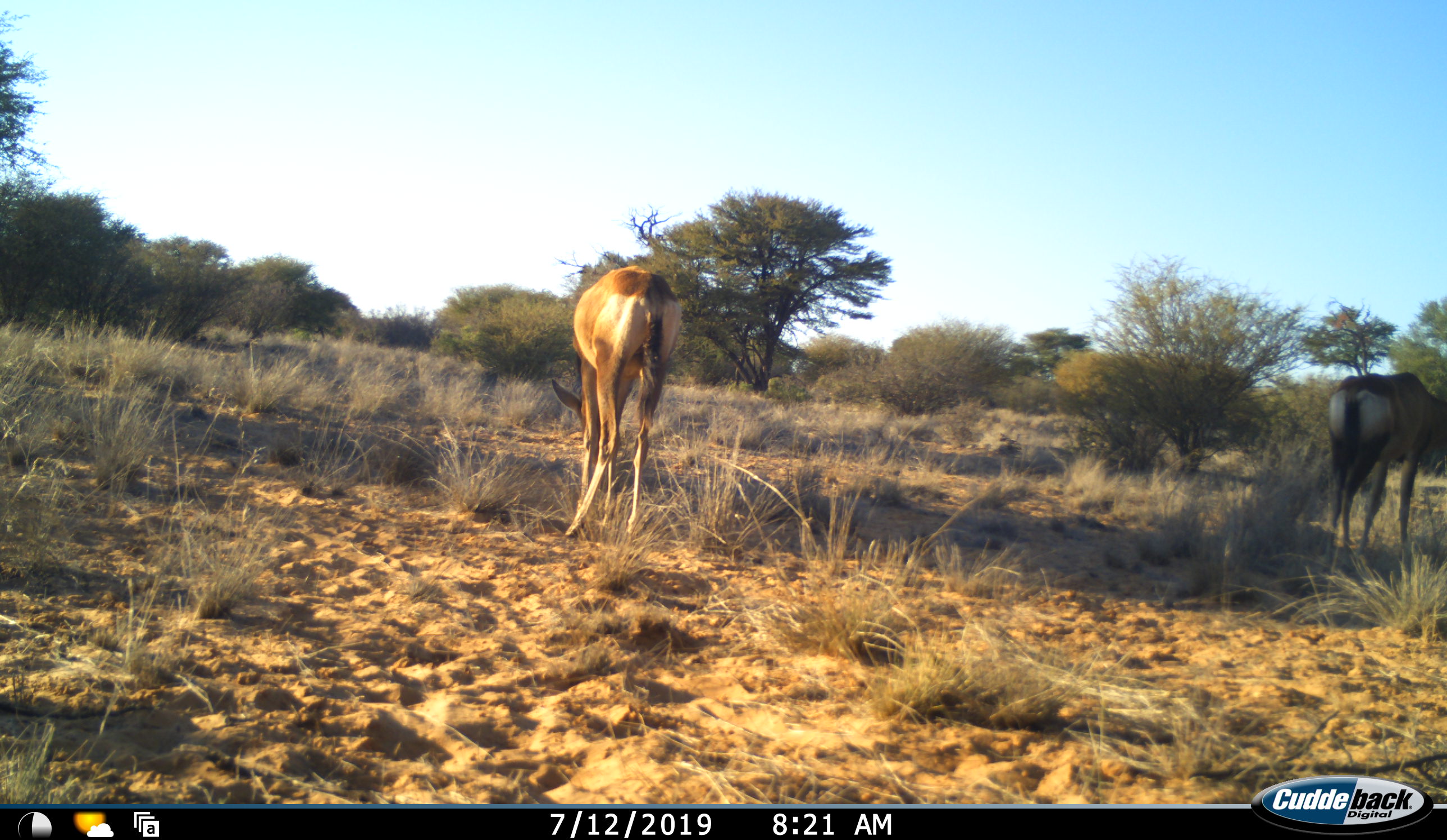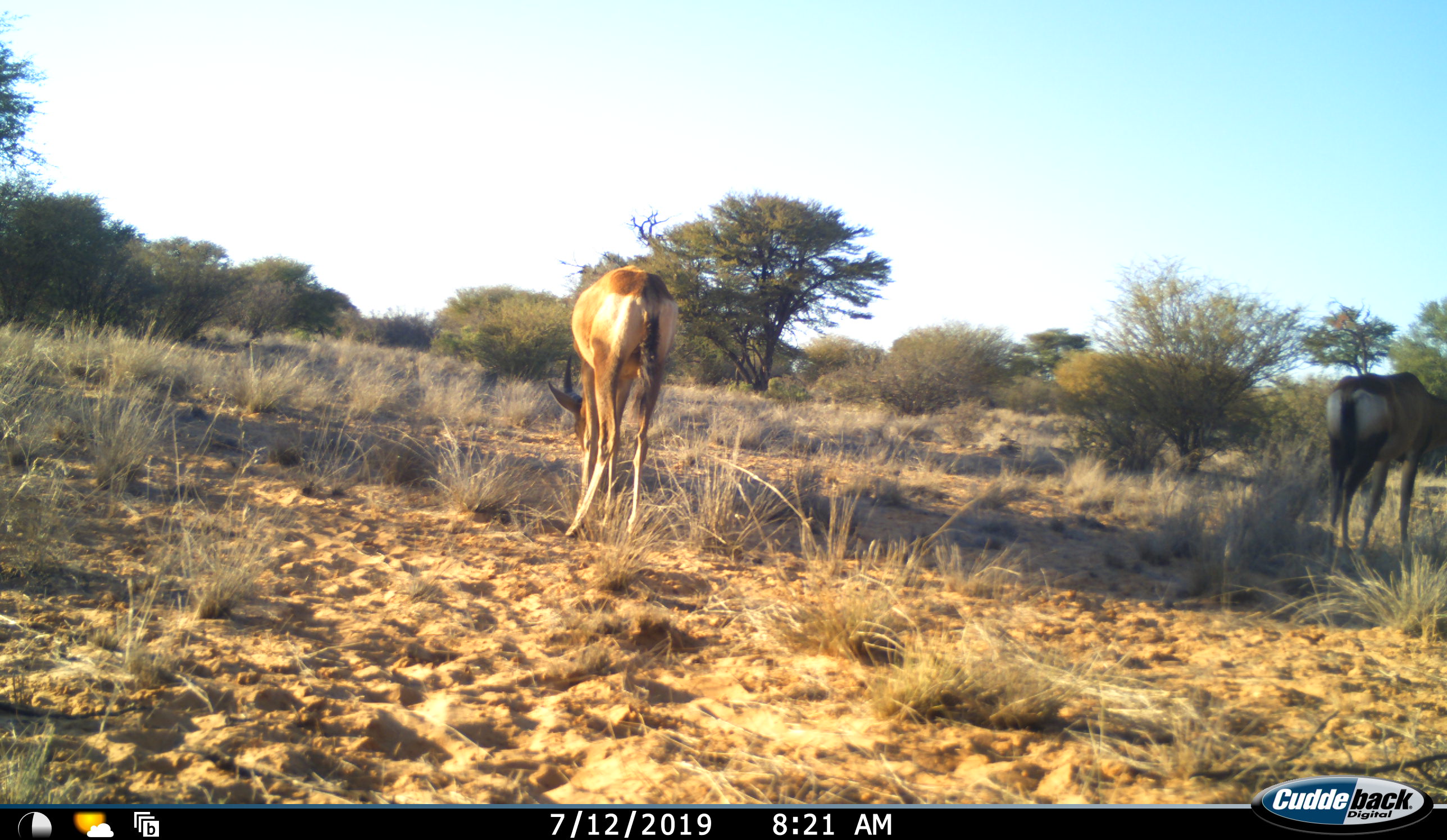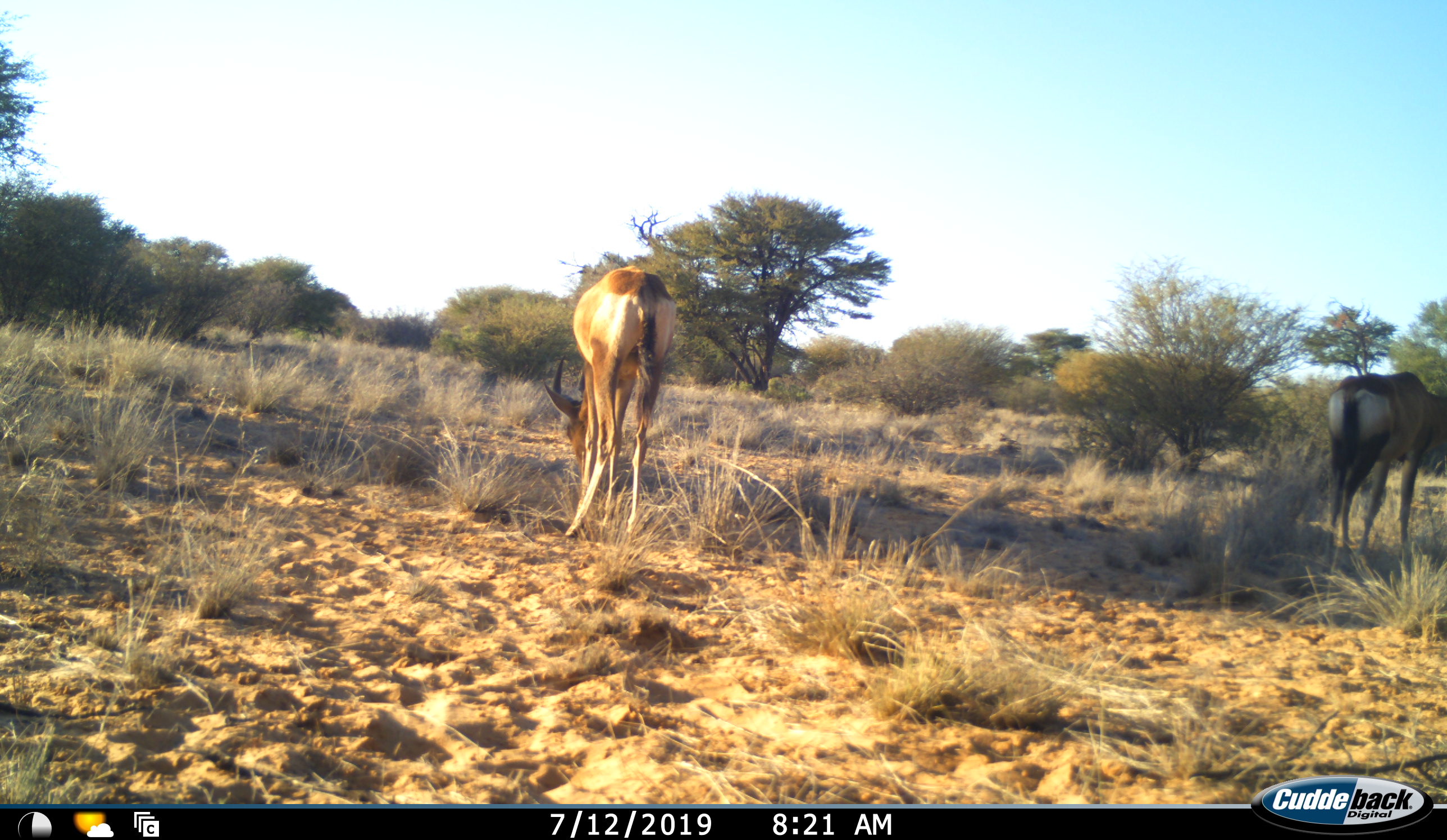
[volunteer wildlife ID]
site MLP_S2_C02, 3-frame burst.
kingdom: Animalia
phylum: Chordata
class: Mammalia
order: Artiodactyla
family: Bovidae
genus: Alcelaphus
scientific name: Alcelaphus buselaphus caama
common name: red hartebeest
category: hartebeestred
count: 2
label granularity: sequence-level